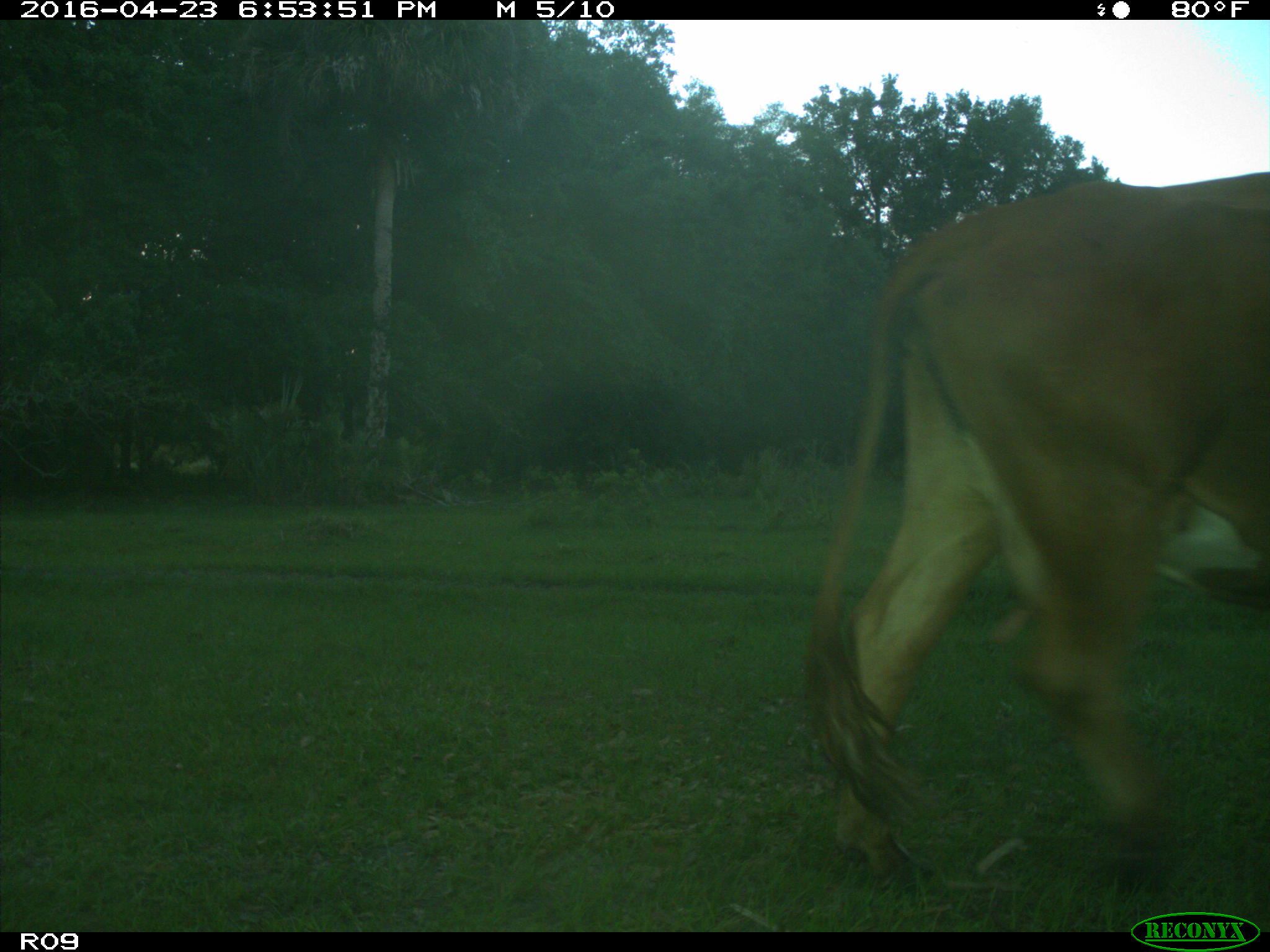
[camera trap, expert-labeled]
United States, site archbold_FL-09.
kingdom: Animalia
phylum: Chordata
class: Mammalia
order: Artiodactyla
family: Bovidae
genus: Bos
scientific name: Bos taurus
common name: domestic cow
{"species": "Bos taurus (domestic cow)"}